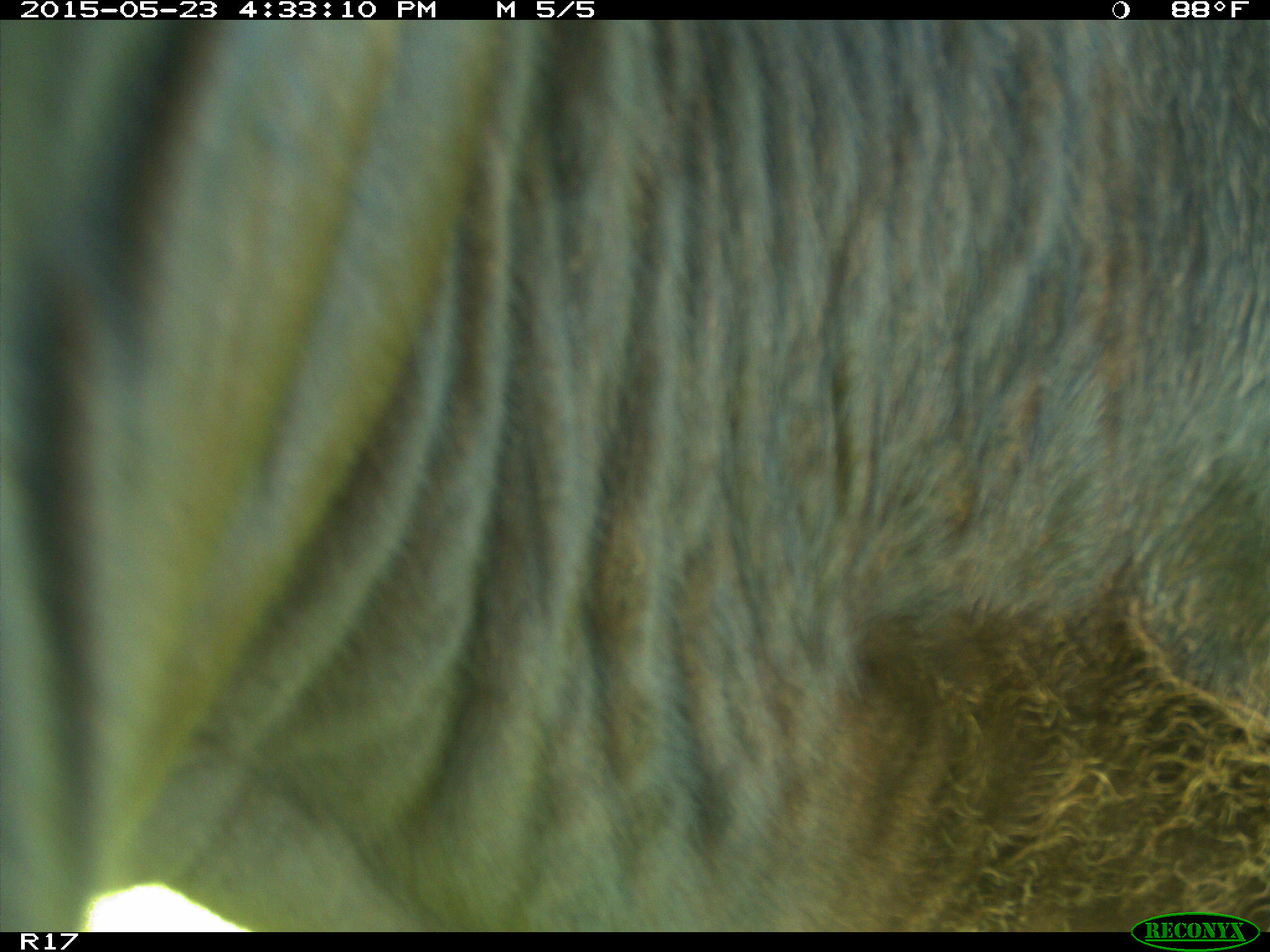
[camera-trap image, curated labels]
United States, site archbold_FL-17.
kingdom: Animalia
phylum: Chordata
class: Mammalia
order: Artiodactyla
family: Bovidae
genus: Bos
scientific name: Bos taurus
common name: domestic cow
Bos taurus (domestic cow).